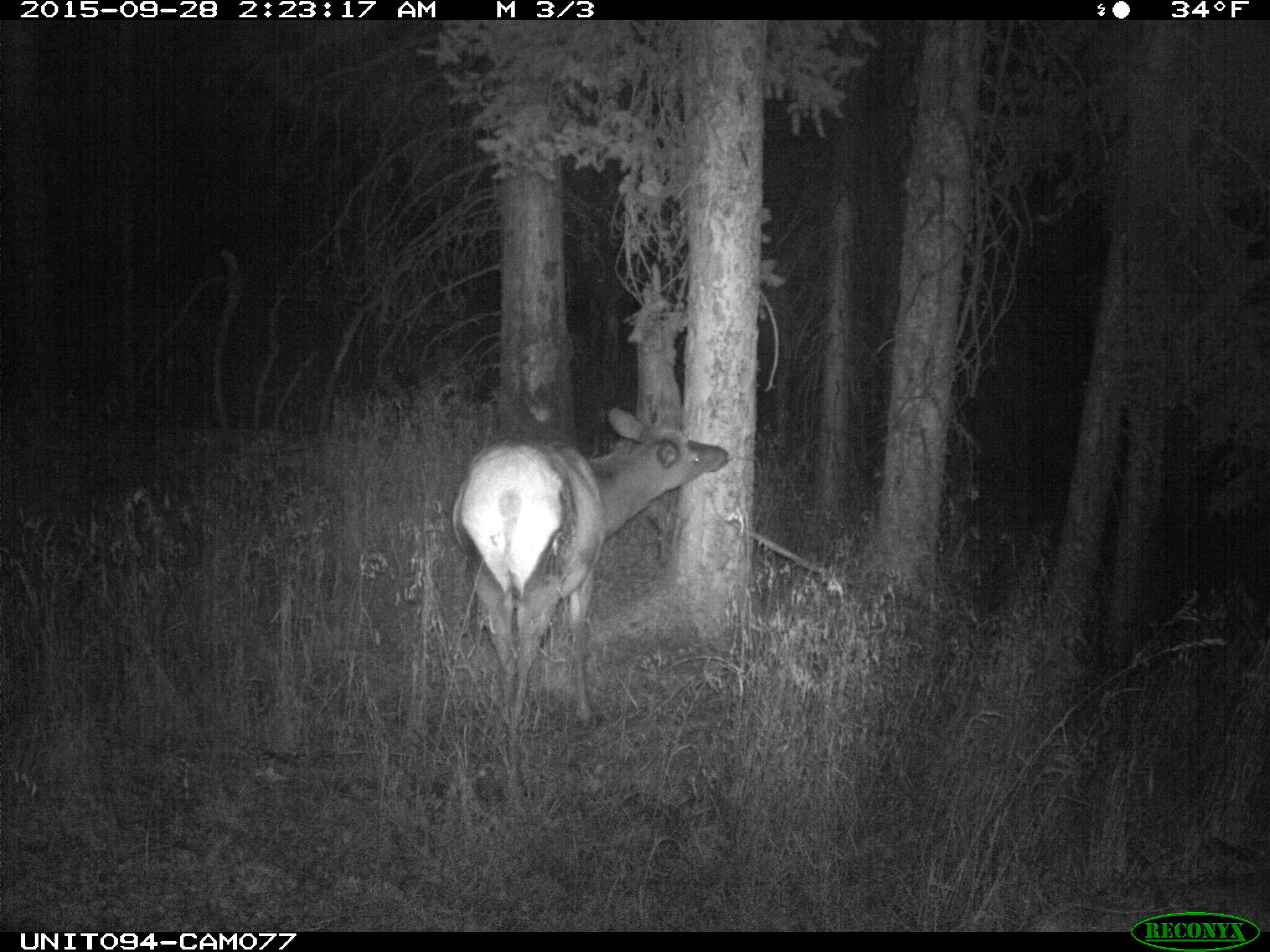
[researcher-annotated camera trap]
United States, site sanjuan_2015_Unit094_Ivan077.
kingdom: Animalia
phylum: Chordata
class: Mammalia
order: Artiodactyla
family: Cervidae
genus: Cervus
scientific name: Cervus elaphus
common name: red deer